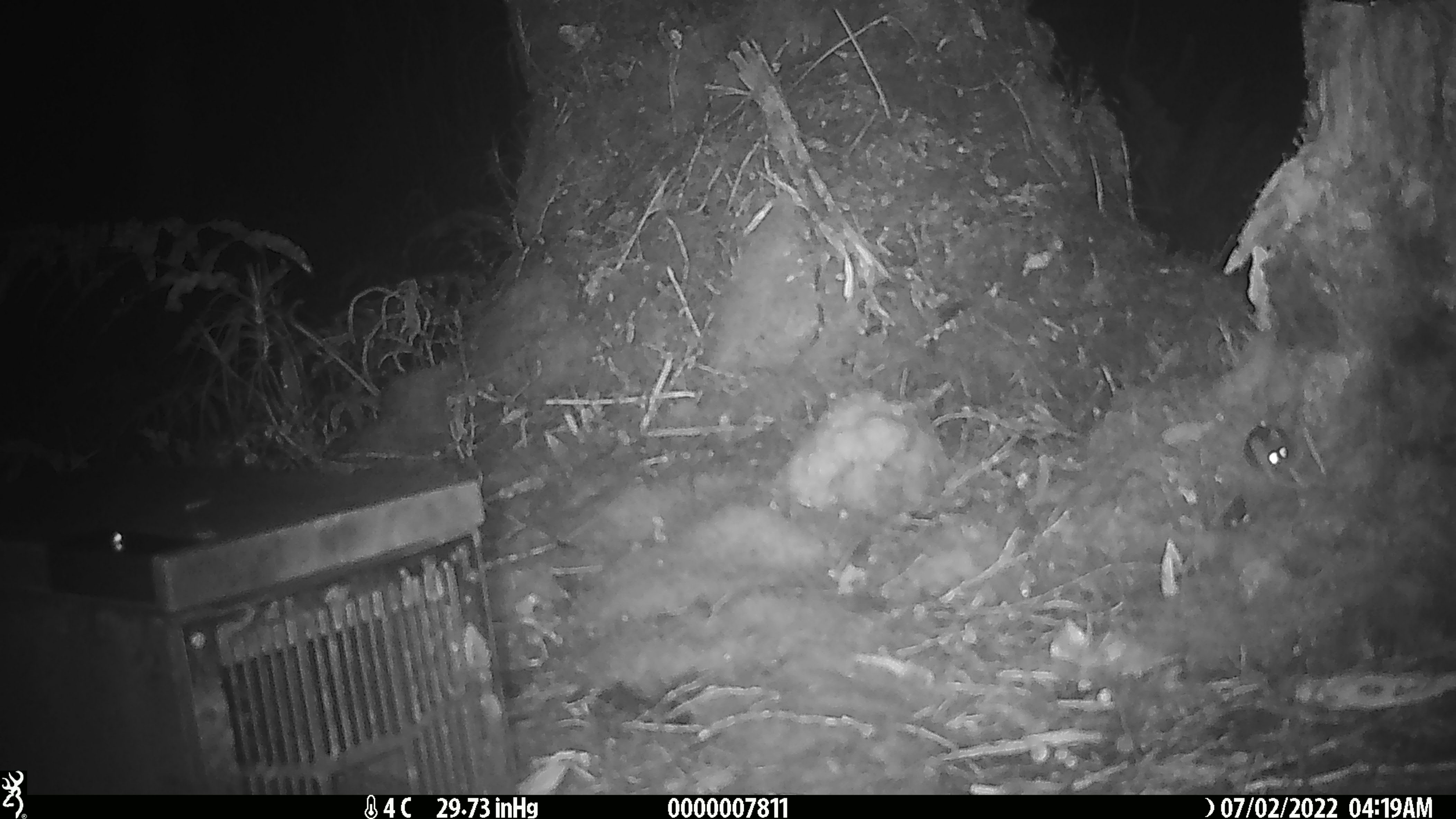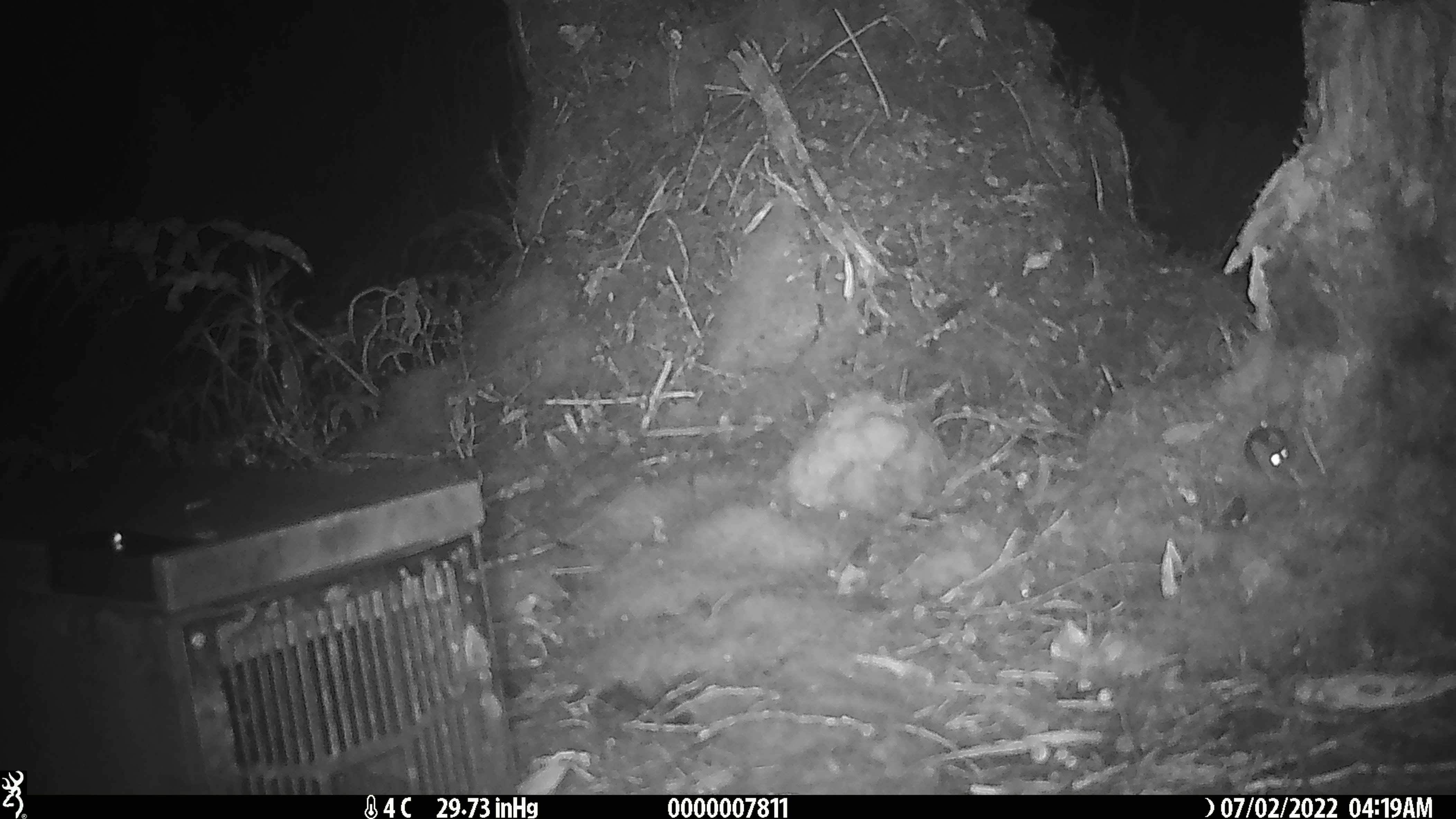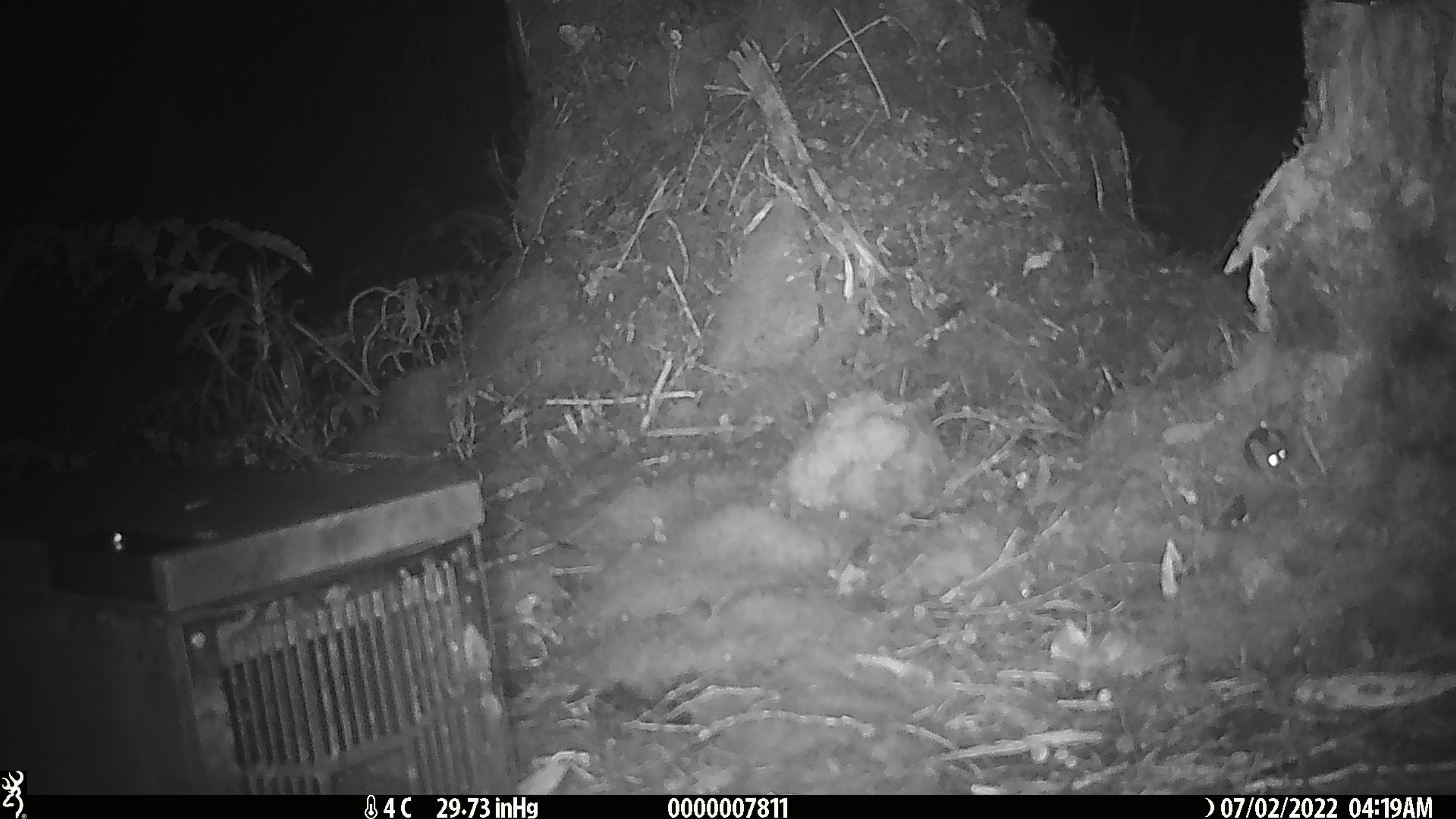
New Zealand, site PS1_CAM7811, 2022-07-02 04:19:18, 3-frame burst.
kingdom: Animalia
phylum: Chordata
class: Mammalia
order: Rodentia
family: Muridae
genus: Mus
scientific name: Mus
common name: mouse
Mouse (Mus).